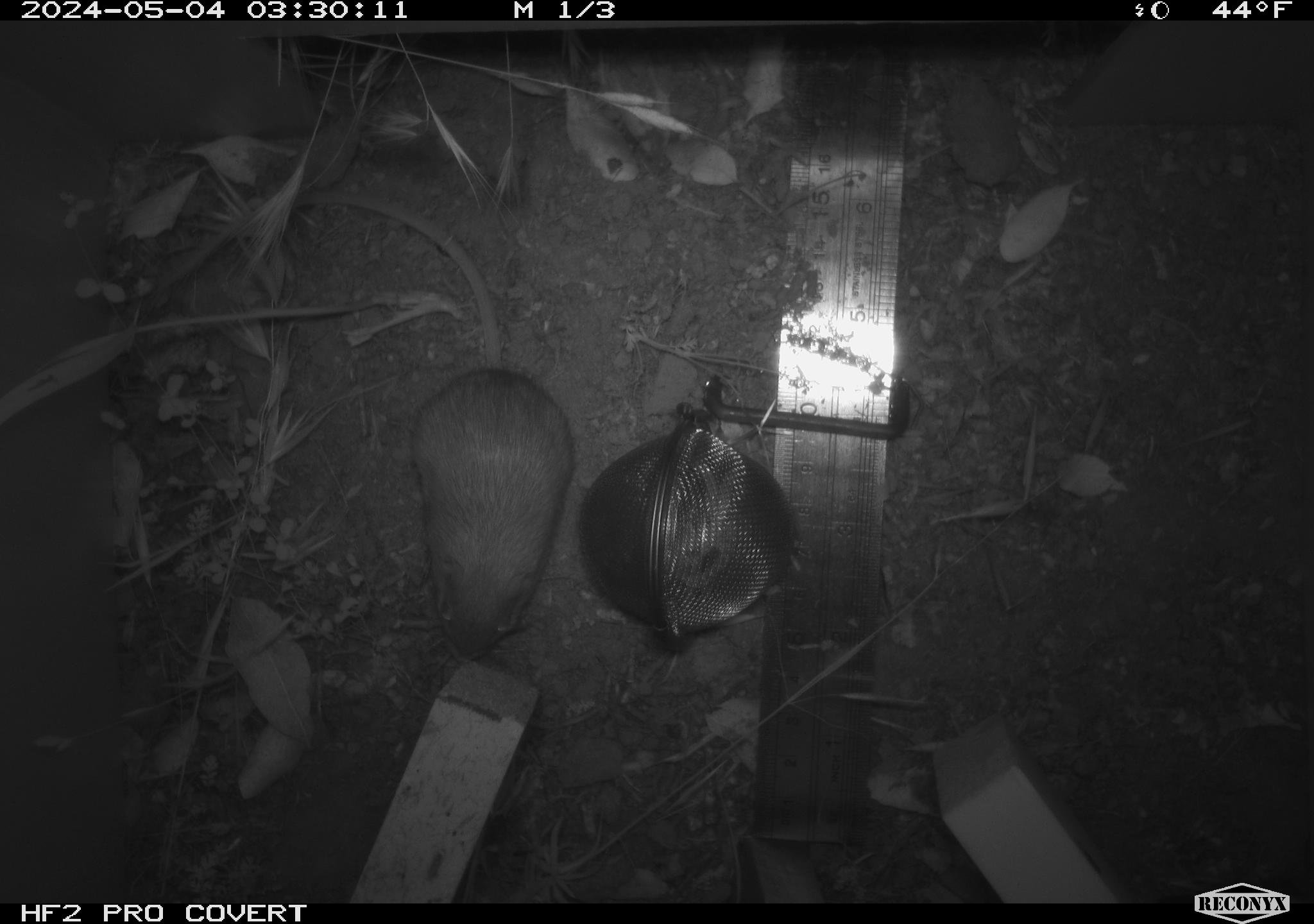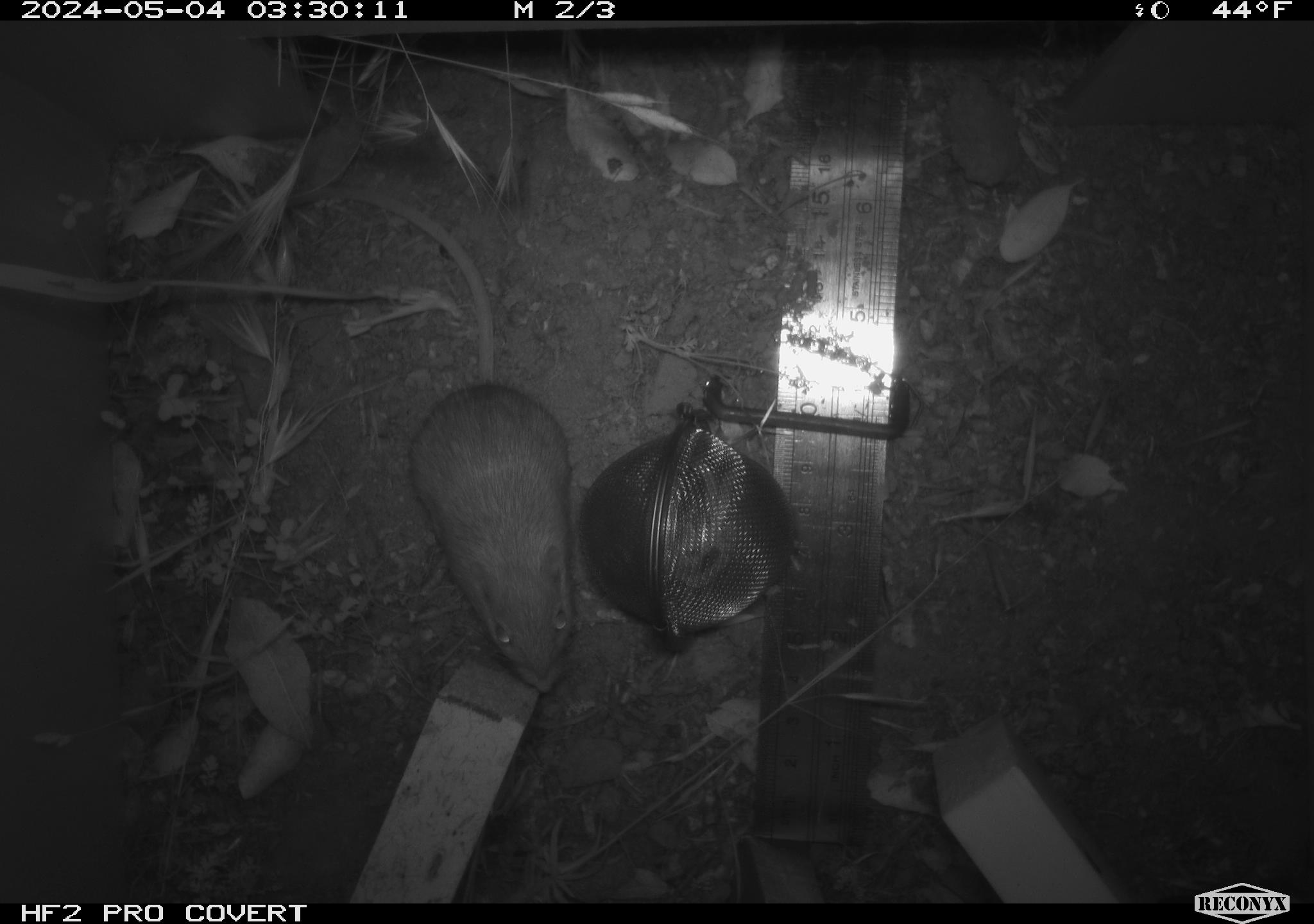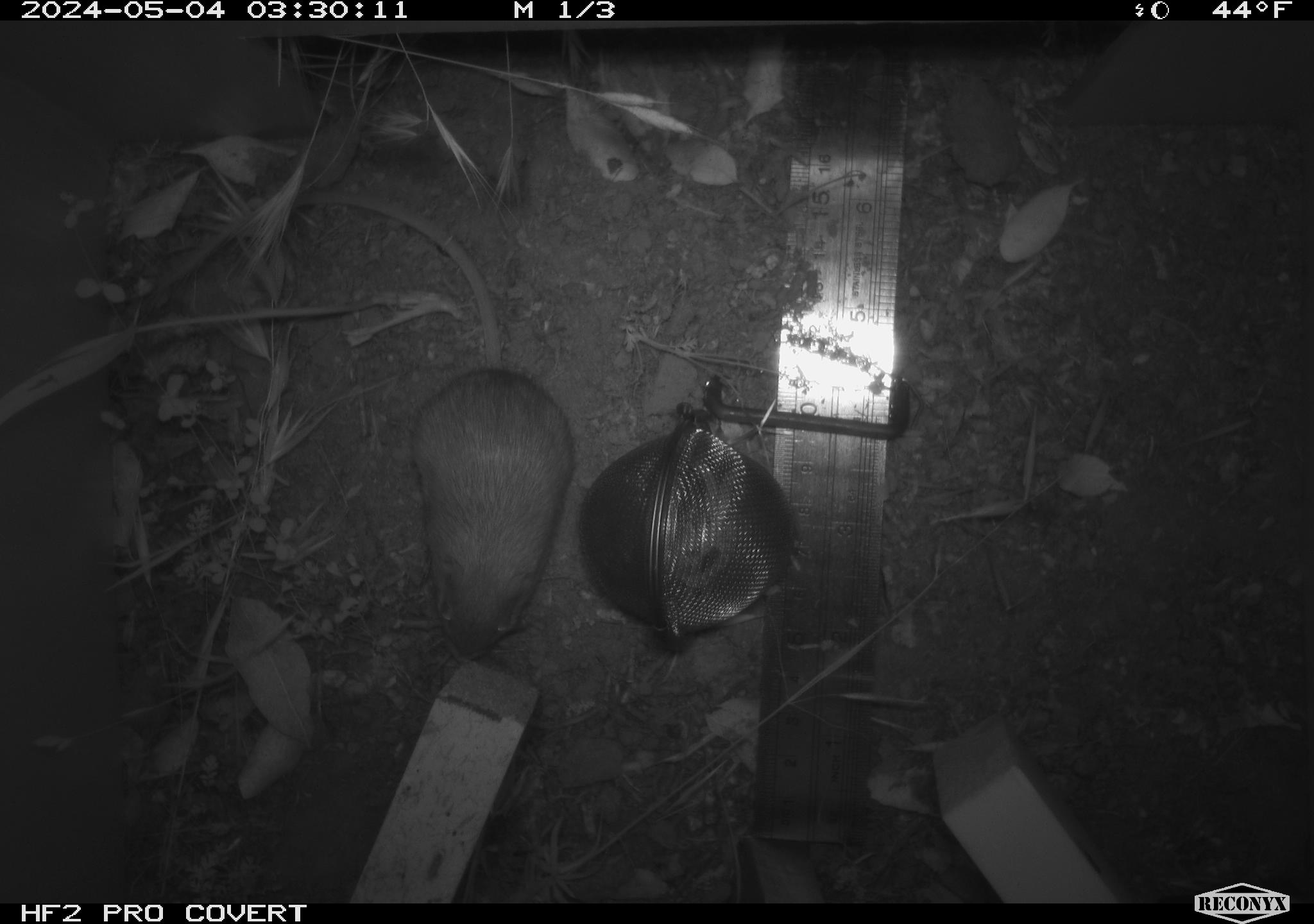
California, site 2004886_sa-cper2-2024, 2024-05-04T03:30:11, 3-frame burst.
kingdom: Animalia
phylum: Chordata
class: Mammalia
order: Rodentia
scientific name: Rodentia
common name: rodent